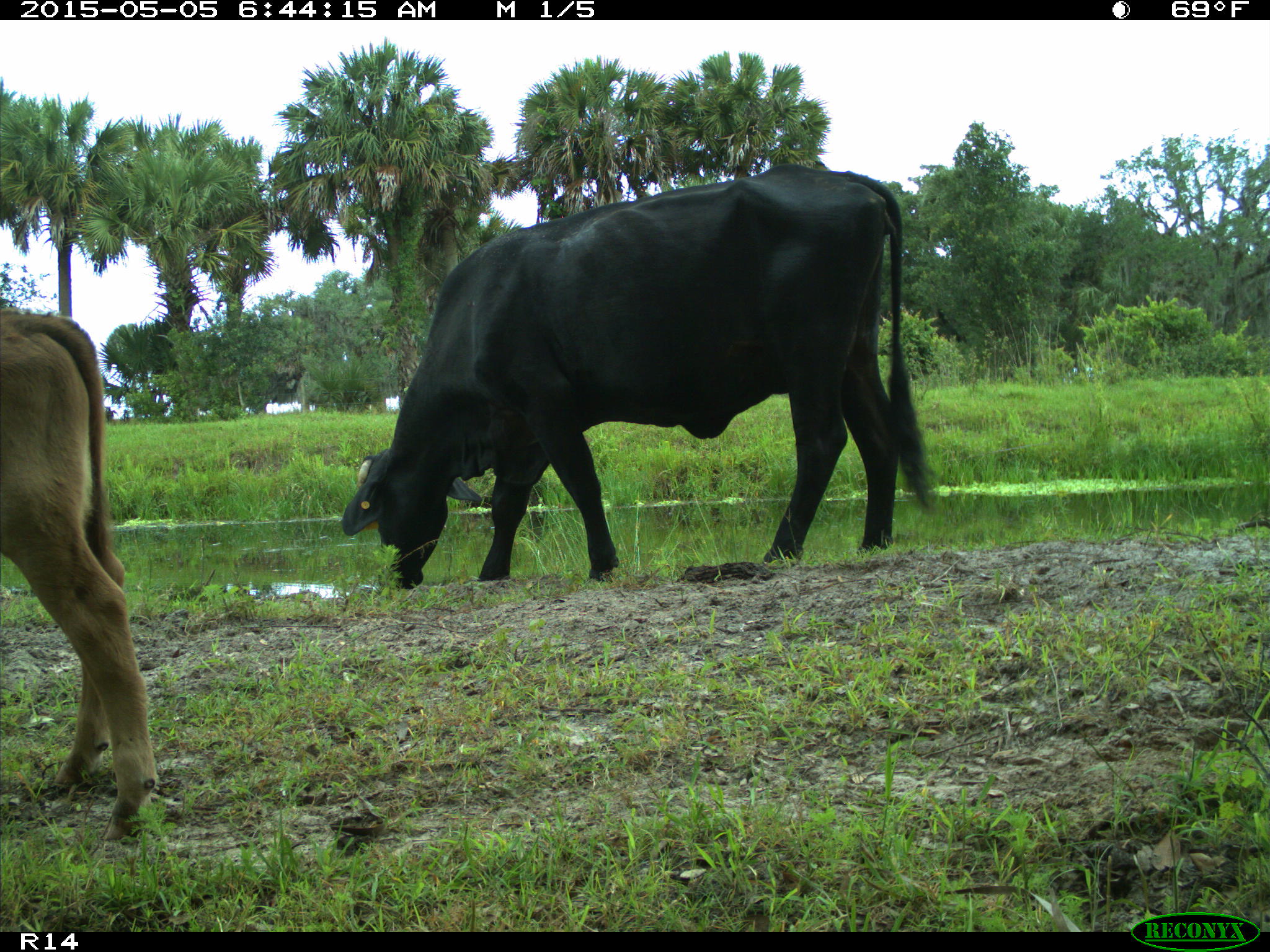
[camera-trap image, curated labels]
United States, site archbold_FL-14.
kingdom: Animalia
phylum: Chordata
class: Mammalia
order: Artiodactyla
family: Bovidae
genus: Bos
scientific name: Bos taurus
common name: domestic cow